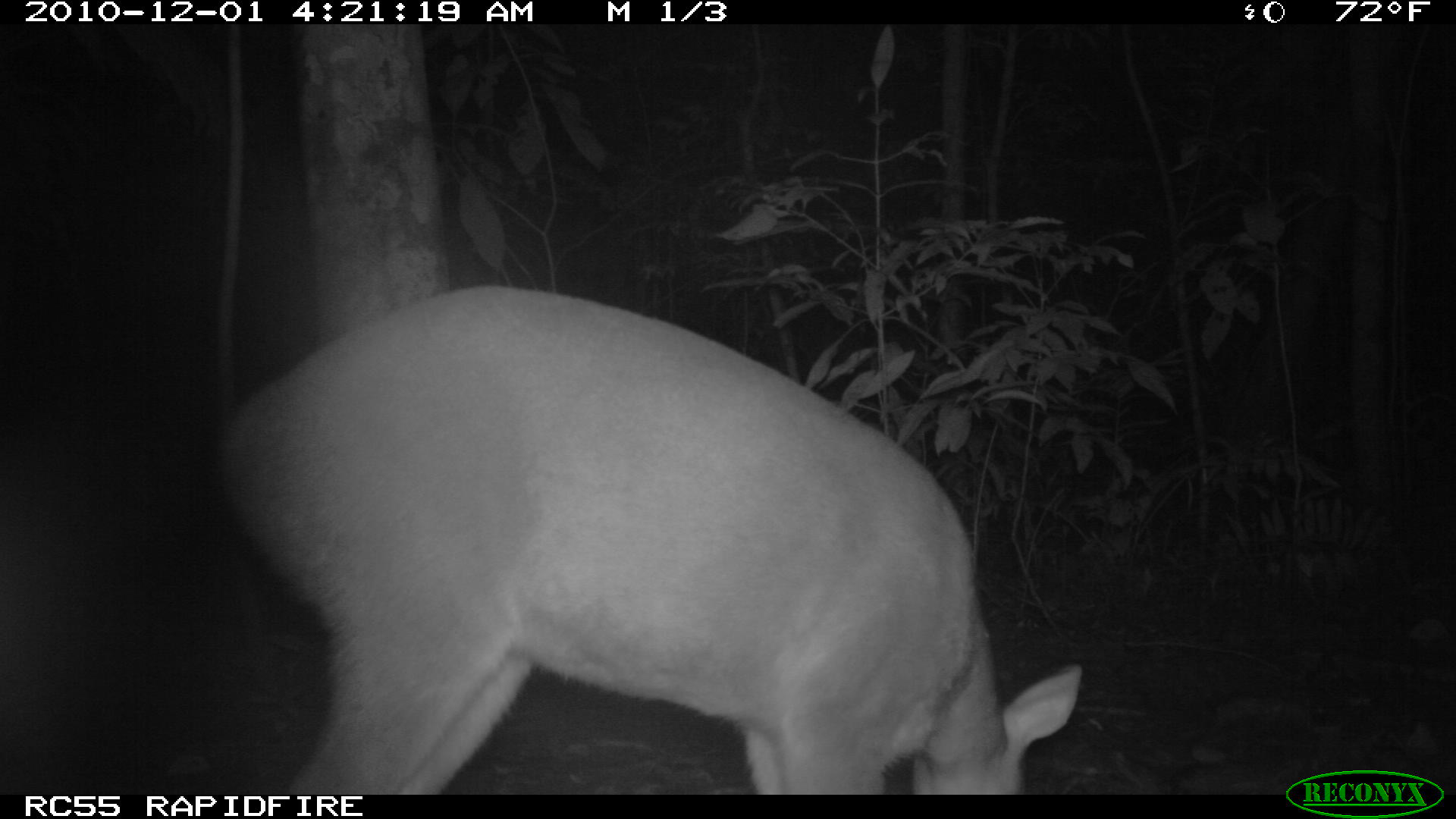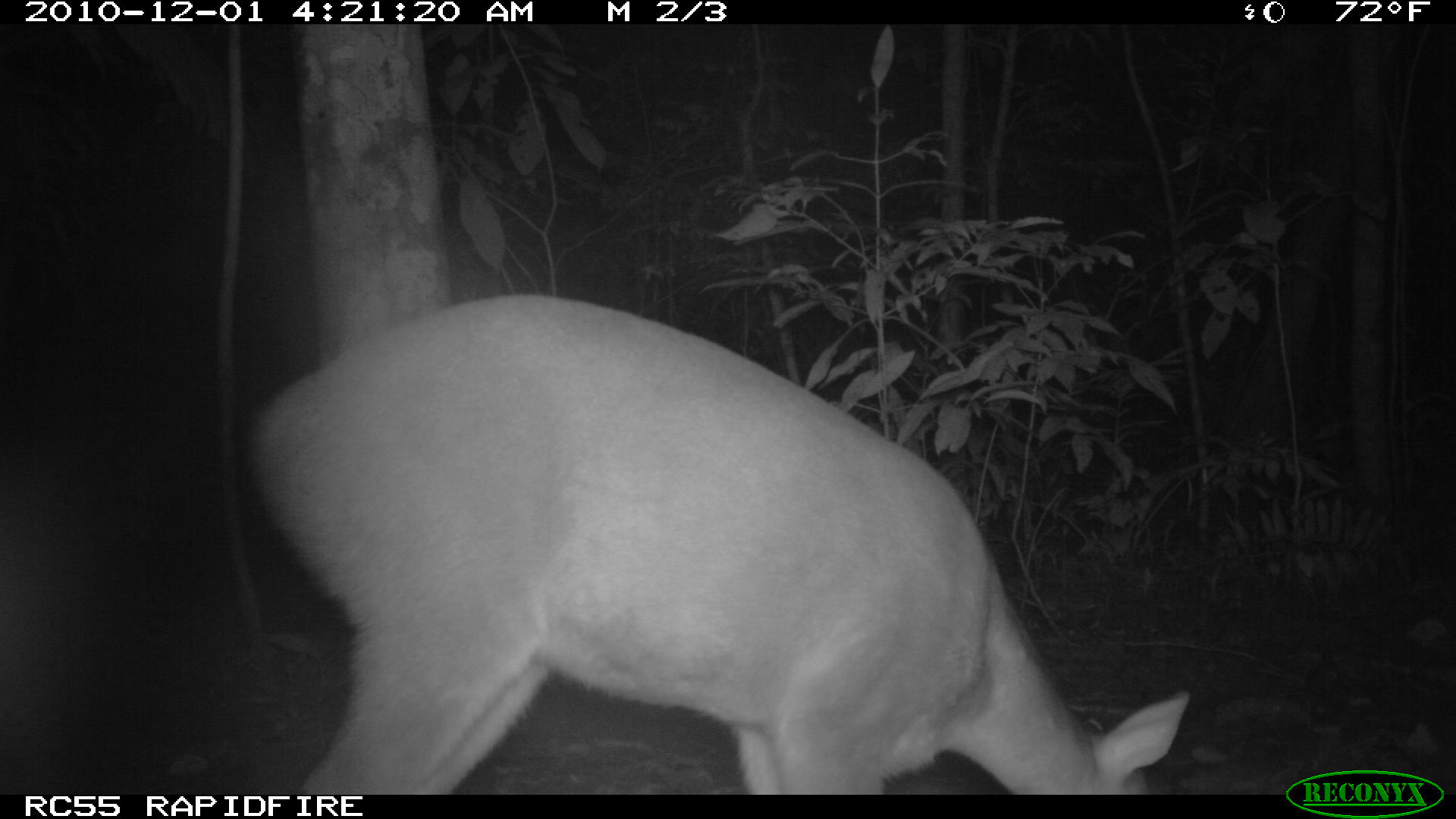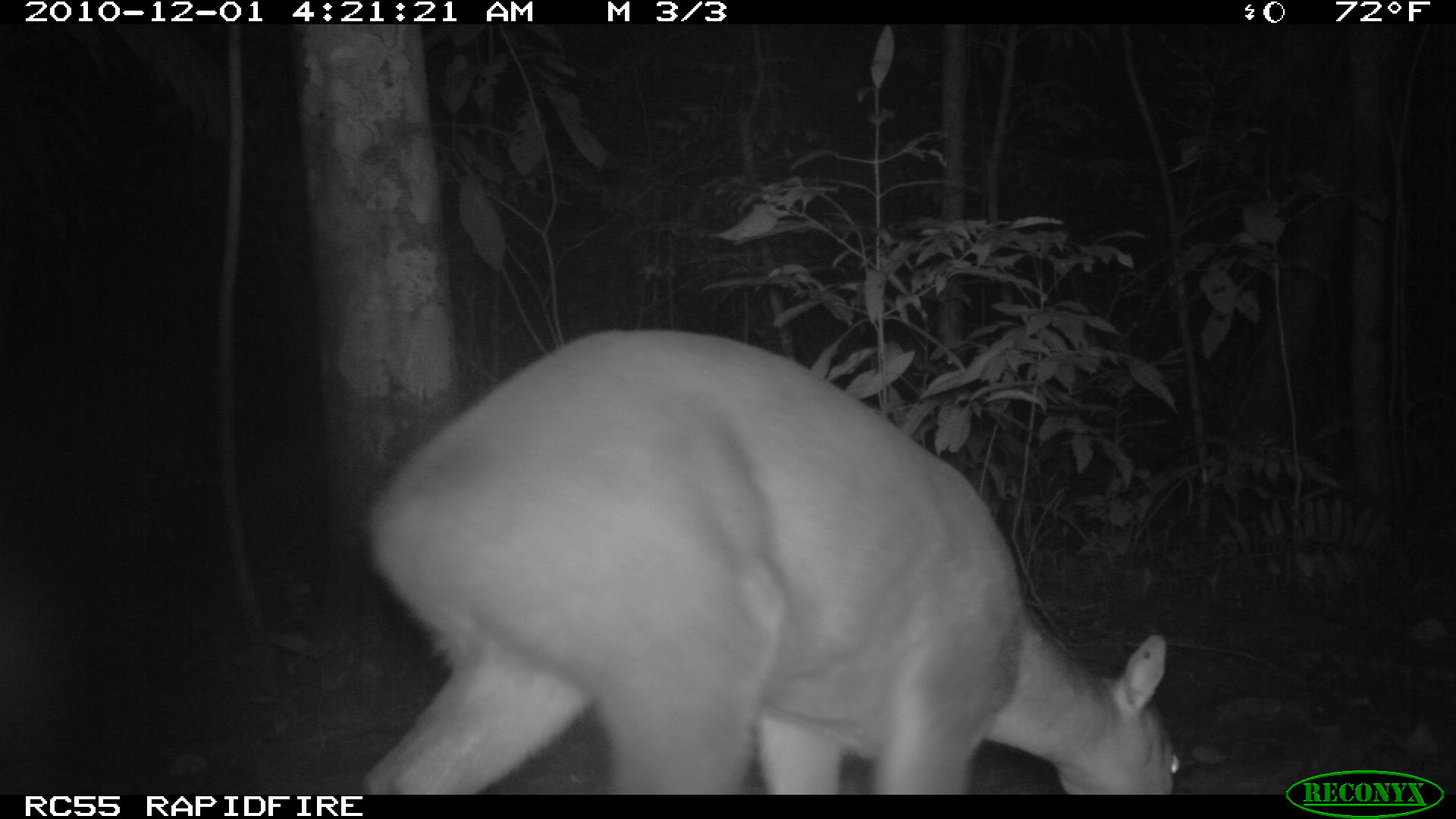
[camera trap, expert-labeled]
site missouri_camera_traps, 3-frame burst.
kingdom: Animalia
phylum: Chordata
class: Mammalia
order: Artiodactyla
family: Cervidae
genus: Mazama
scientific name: Mazama americana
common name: red brocket deer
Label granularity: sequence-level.